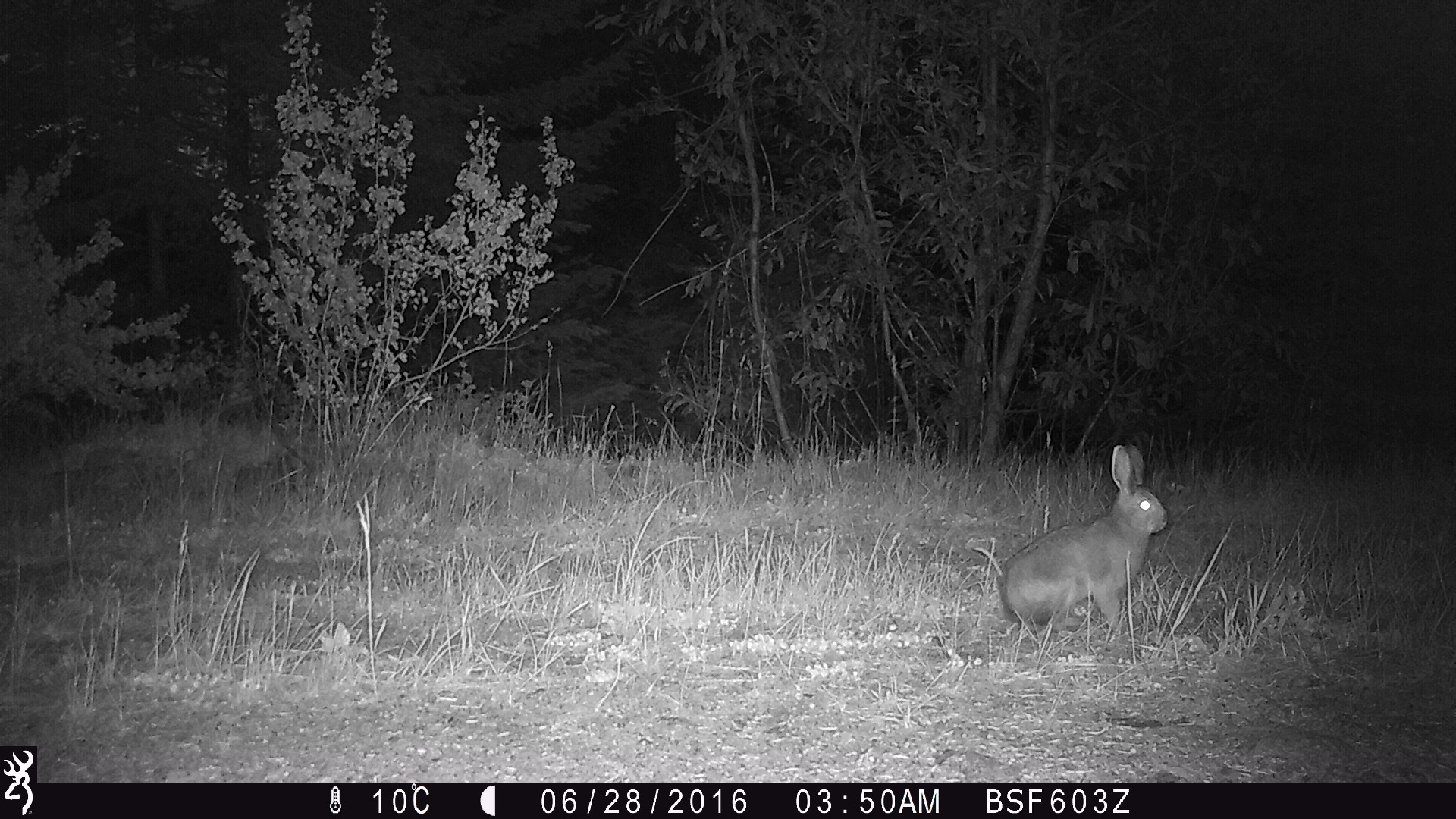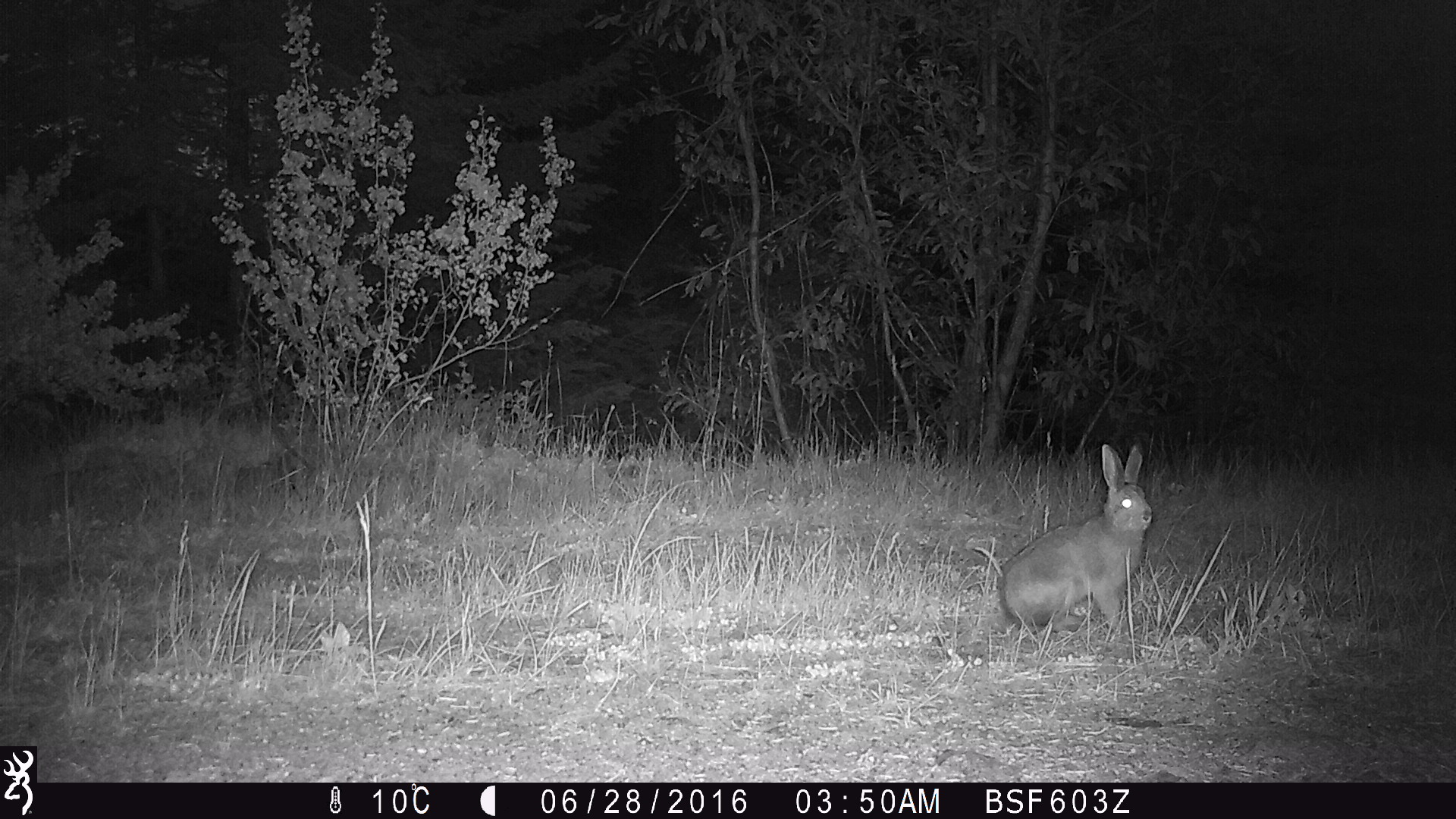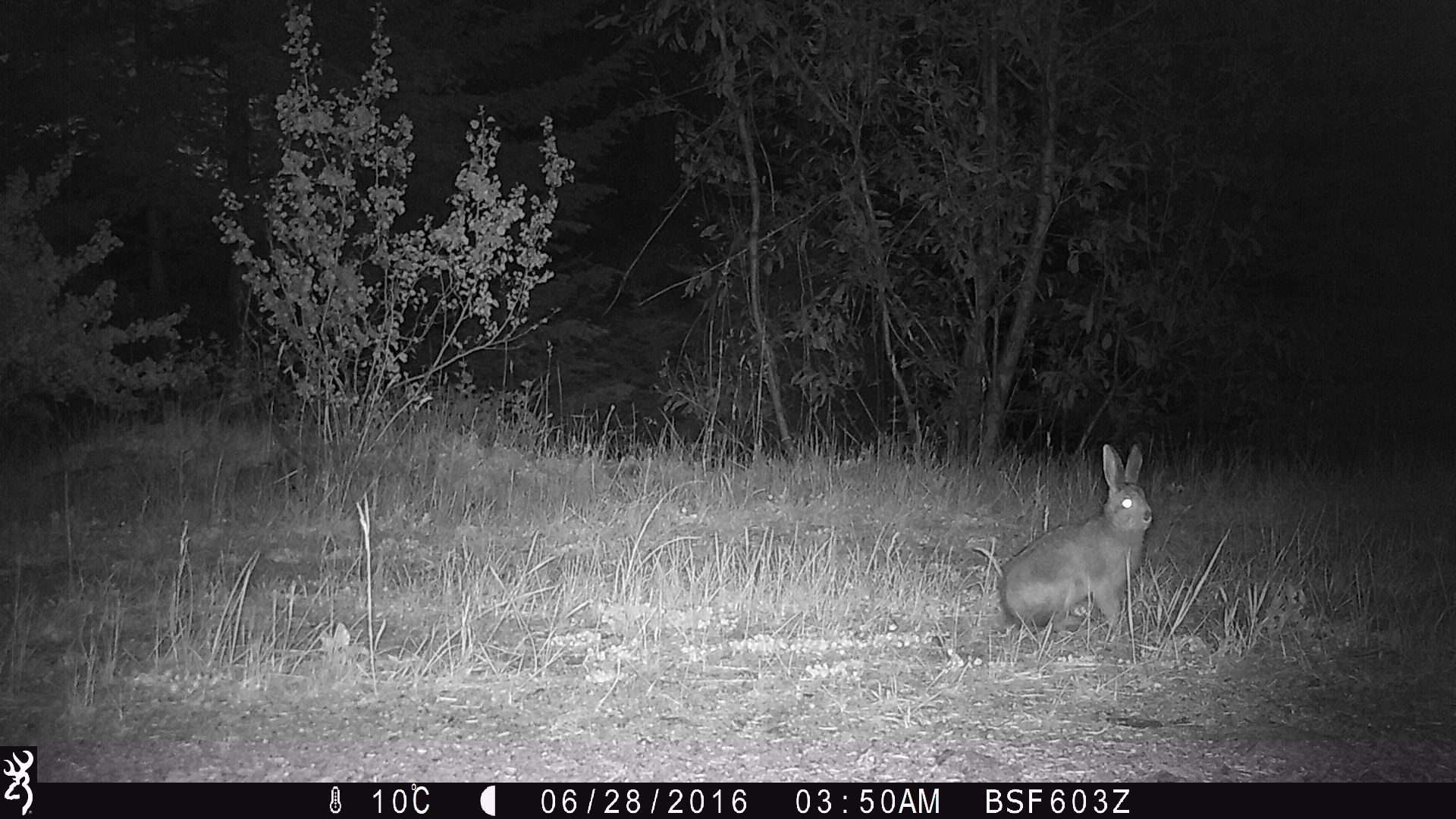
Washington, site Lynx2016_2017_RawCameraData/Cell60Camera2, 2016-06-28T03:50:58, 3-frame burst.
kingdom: Animalia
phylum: Chordata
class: Mammalia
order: Lagomorpha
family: Leporidae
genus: Lepus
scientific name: Lepus americanus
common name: snowshoe hare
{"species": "Lepus americanus (snowshoe hare)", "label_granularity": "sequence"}